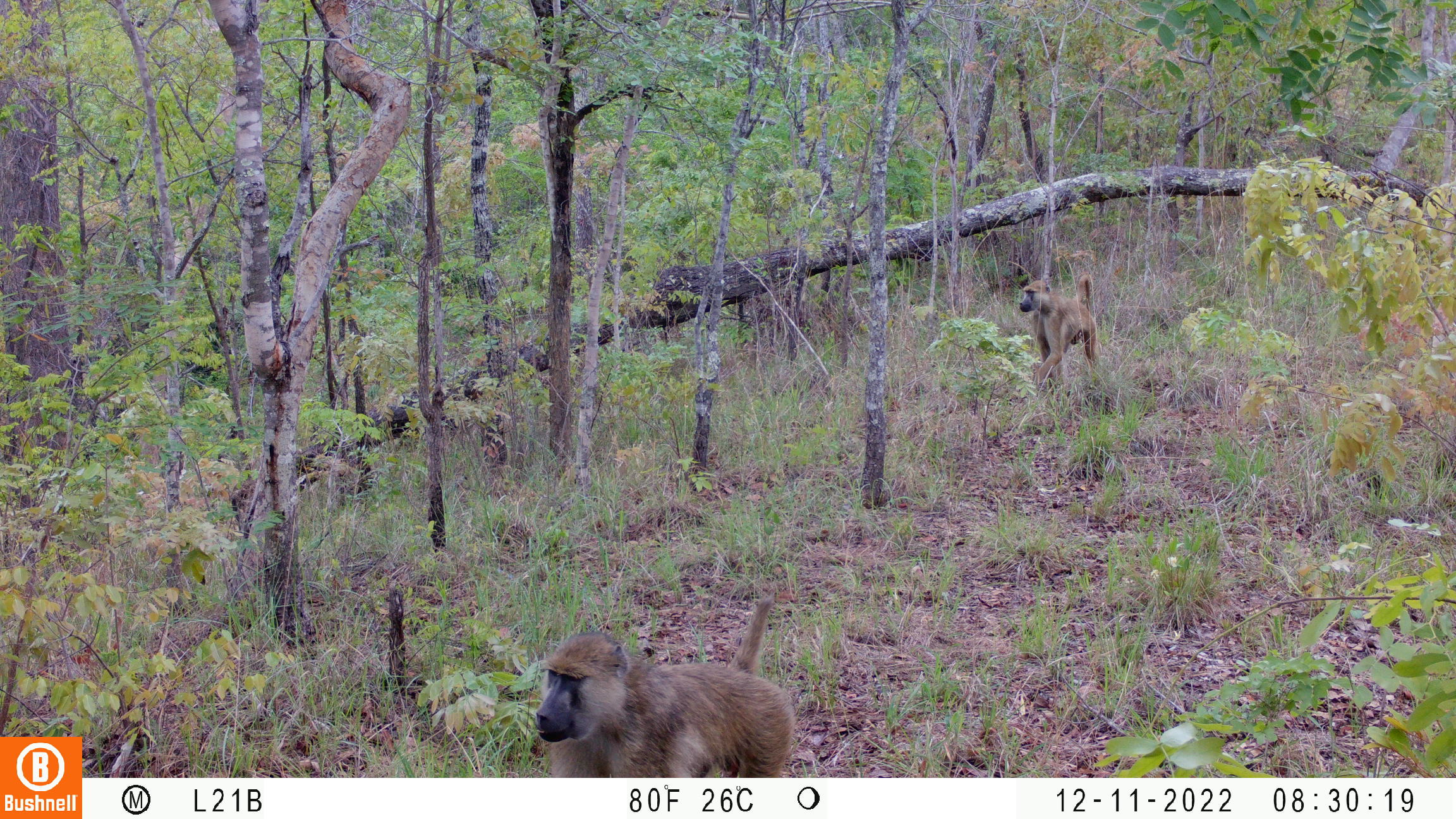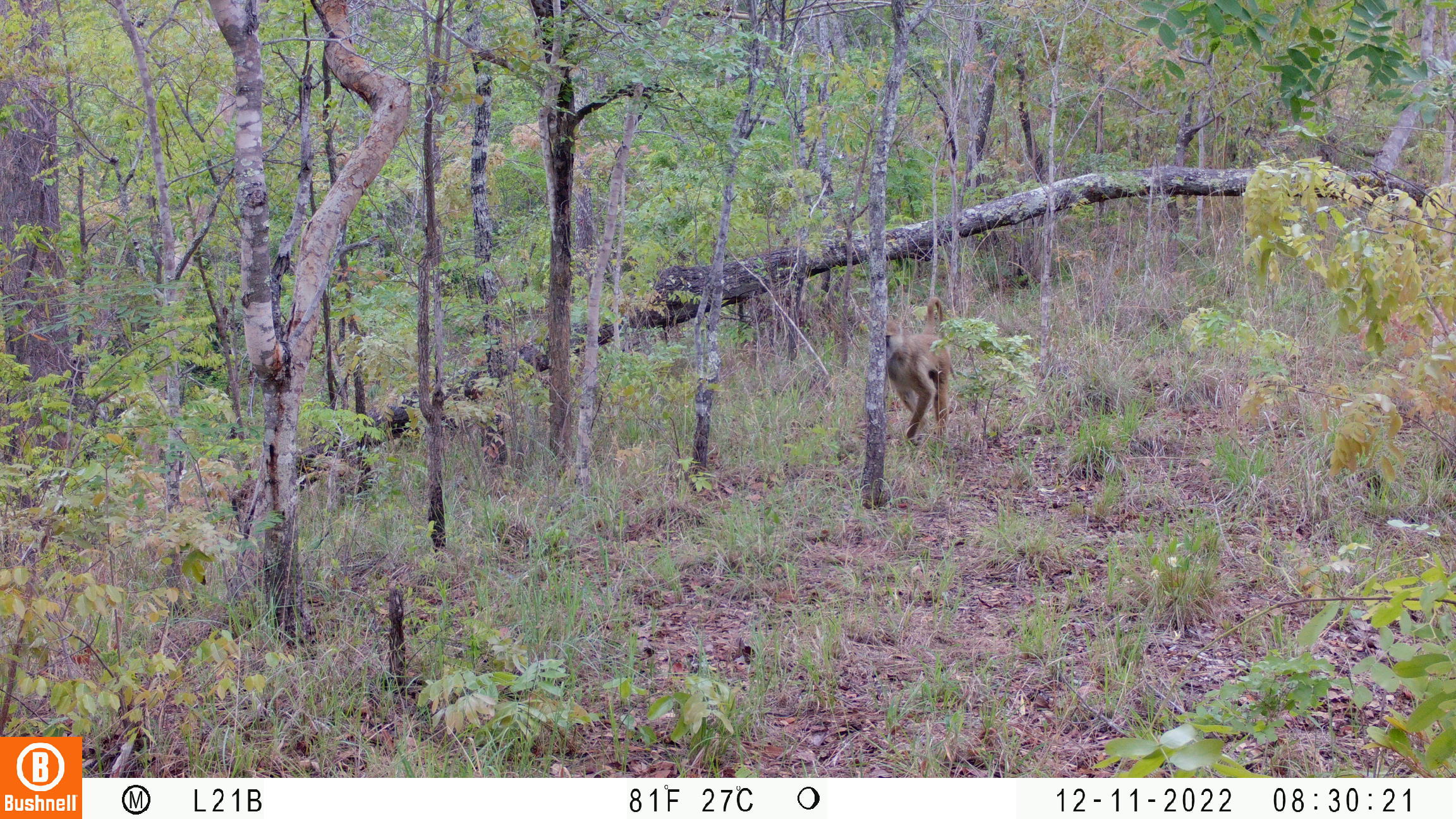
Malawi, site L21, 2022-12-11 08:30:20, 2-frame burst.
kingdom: Animalia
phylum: Chordata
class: Mammalia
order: Primates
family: Cercopithecidae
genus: Papio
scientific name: Papio cynocephalus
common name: yellow baboon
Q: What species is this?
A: Yellow baboon (Papio cynocephalus).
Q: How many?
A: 2.